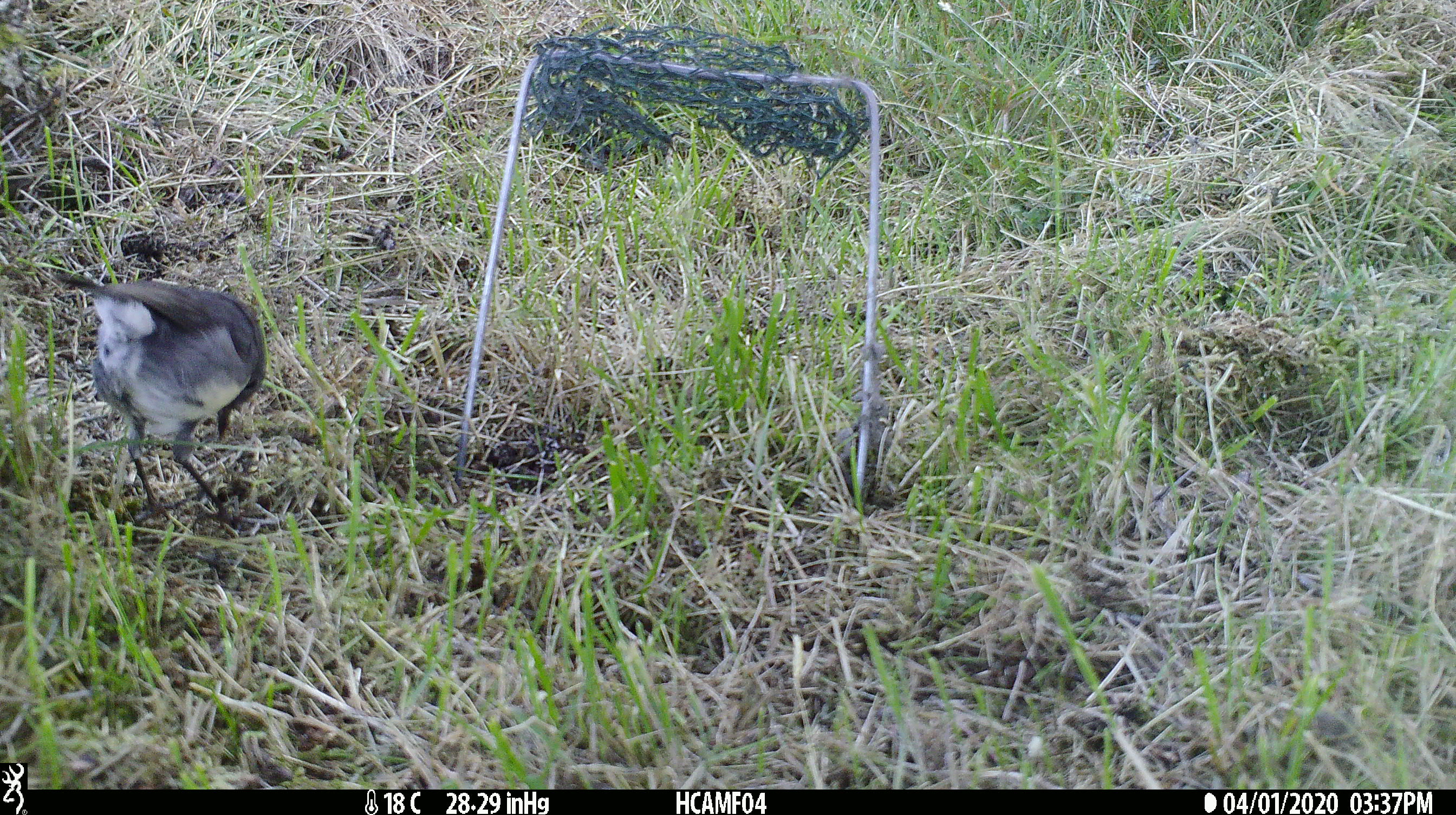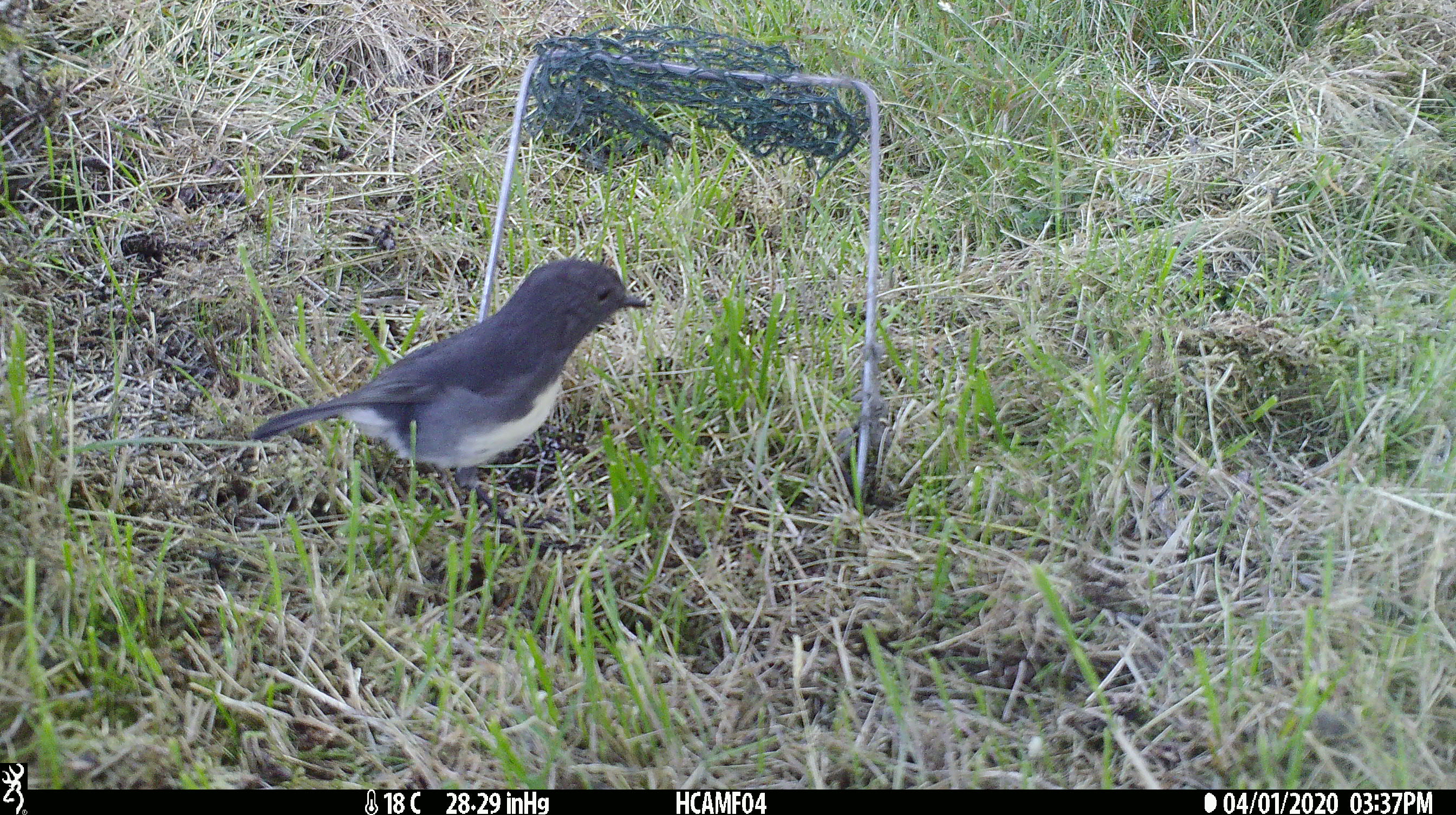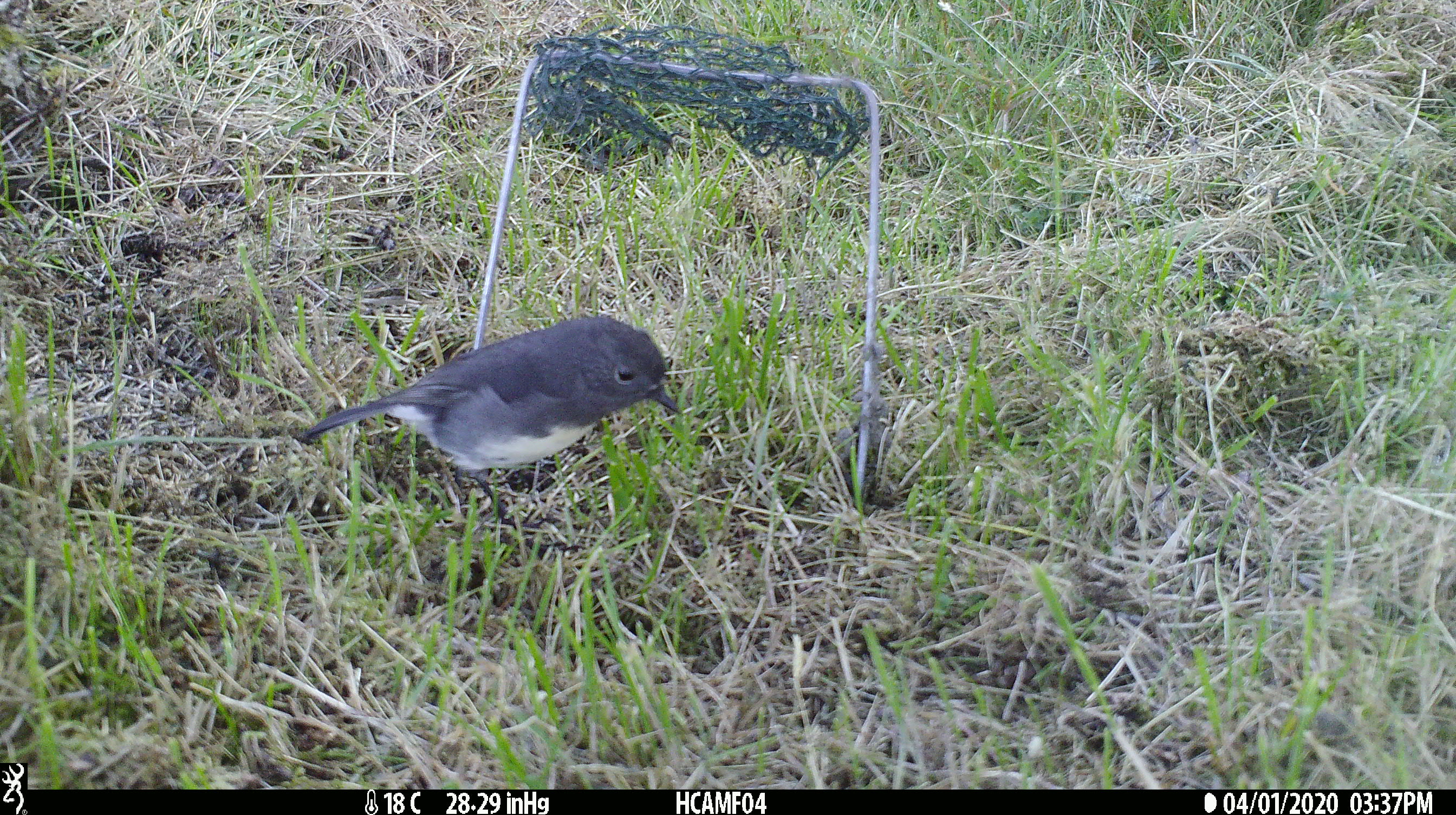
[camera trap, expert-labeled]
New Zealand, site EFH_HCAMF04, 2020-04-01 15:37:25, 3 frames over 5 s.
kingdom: Animalia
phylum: Chordata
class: Aves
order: Passeriformes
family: Petroicidae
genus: Petroica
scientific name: Petroica australis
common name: new zealand robin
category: robin